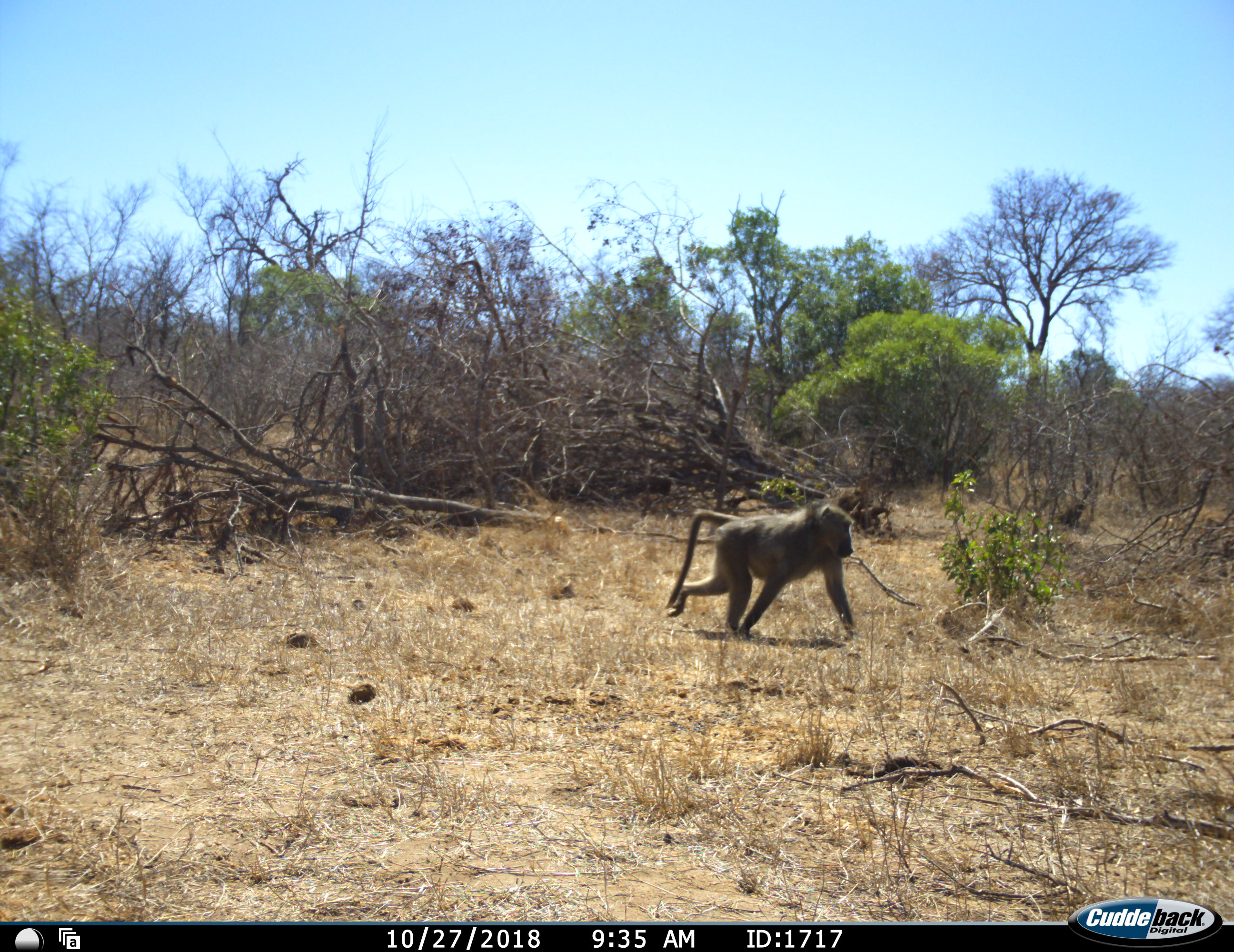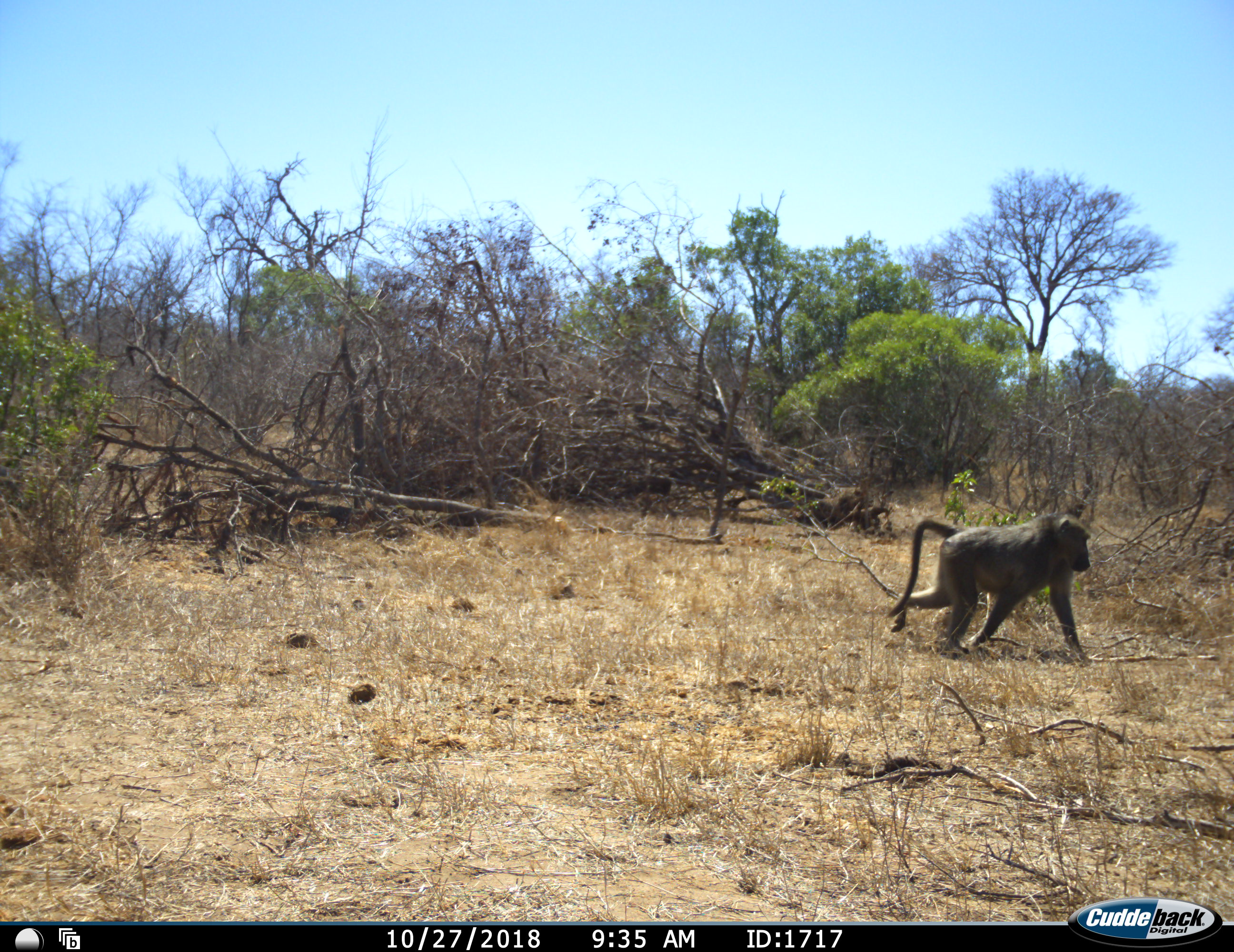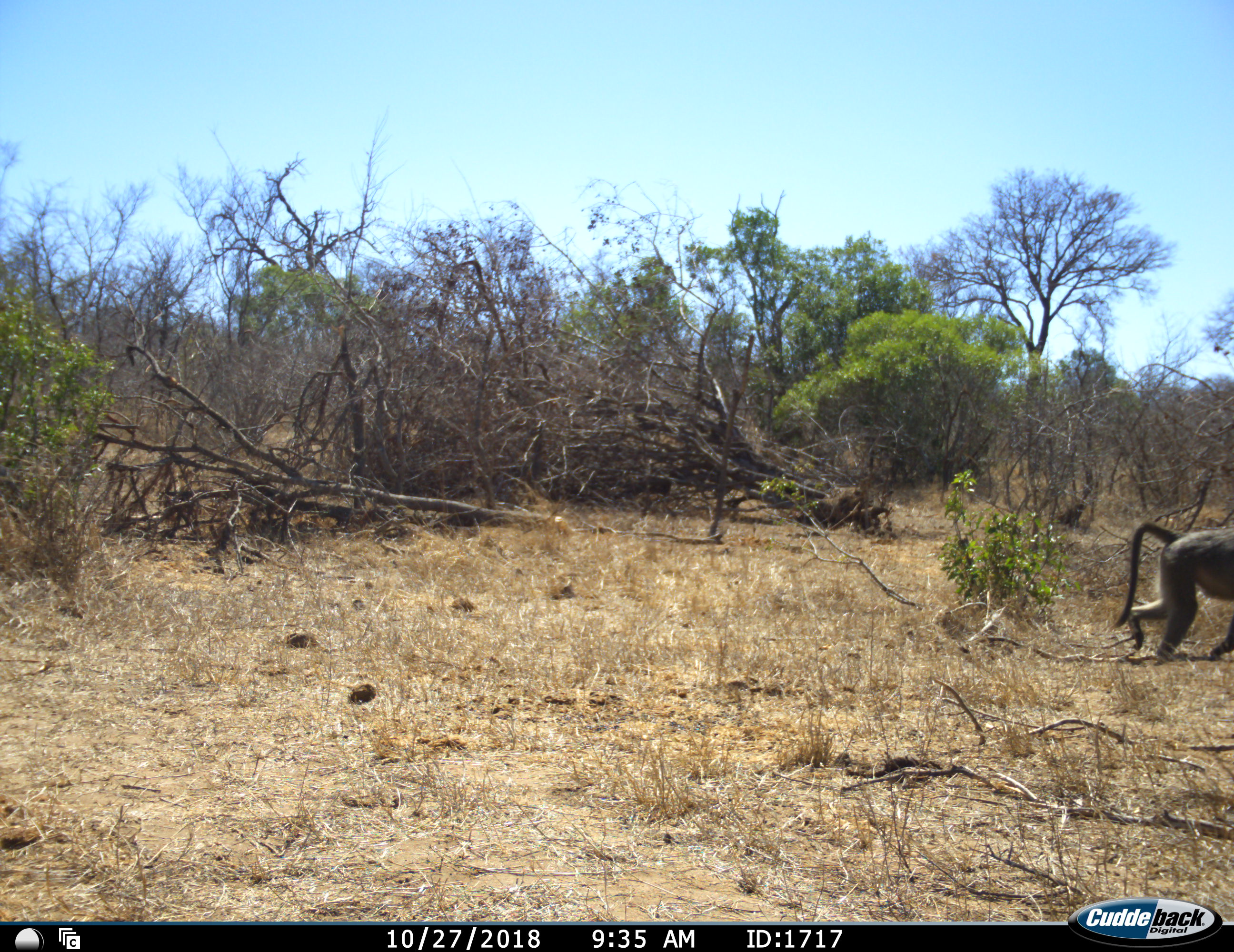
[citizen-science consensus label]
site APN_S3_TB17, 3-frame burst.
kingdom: Animalia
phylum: Chordata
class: Mammalia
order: Primates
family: Cercopithecidae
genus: Papio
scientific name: Papio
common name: baboon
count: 1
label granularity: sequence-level